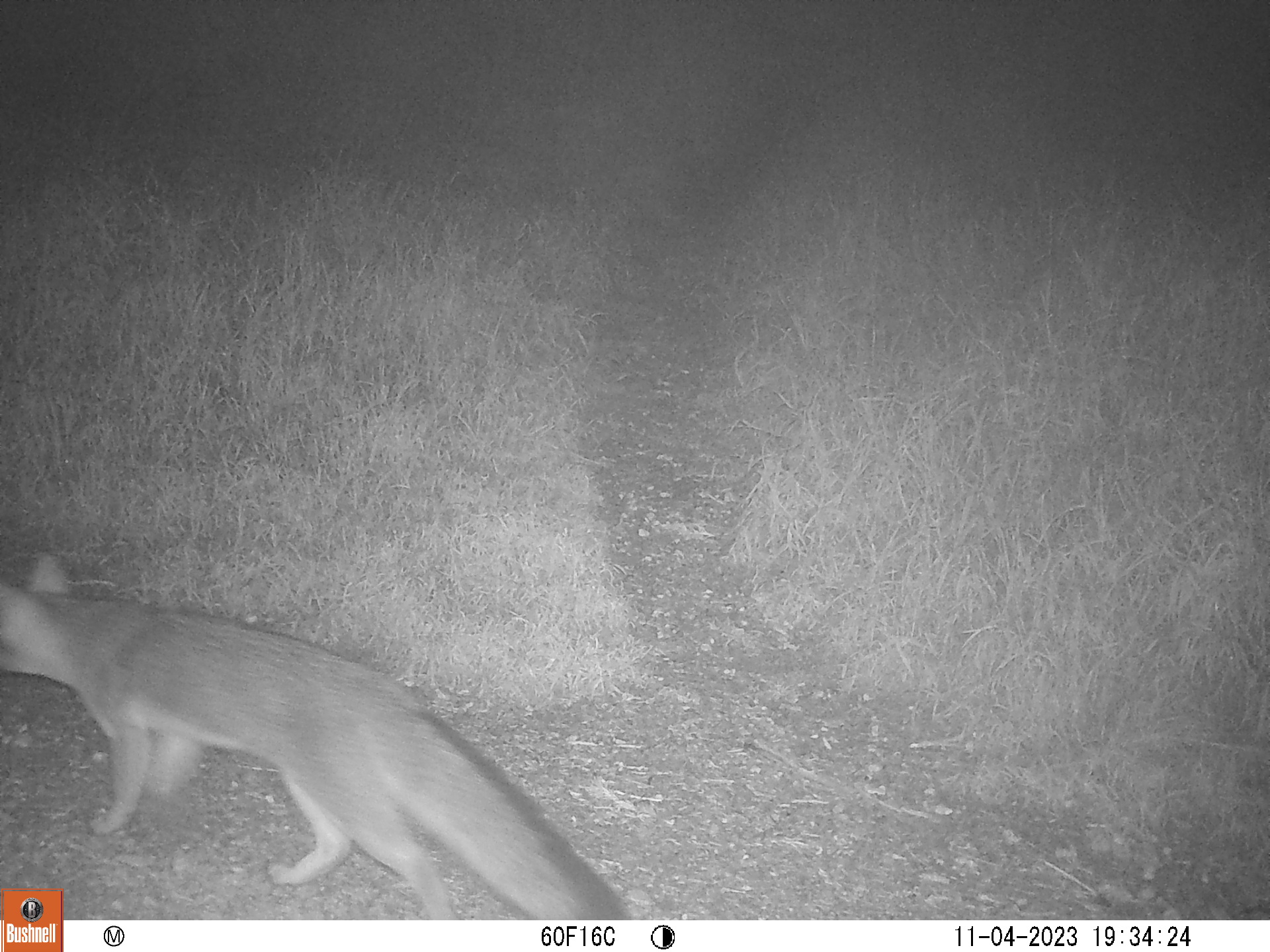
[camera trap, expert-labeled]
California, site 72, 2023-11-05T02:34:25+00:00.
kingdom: Animalia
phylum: Chordata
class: Mammalia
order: Carnivora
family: Canidae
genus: Urocyon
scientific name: Urocyon cinereoargenteus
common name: gray fox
Gray fox (Urocyon cinereoargenteus).